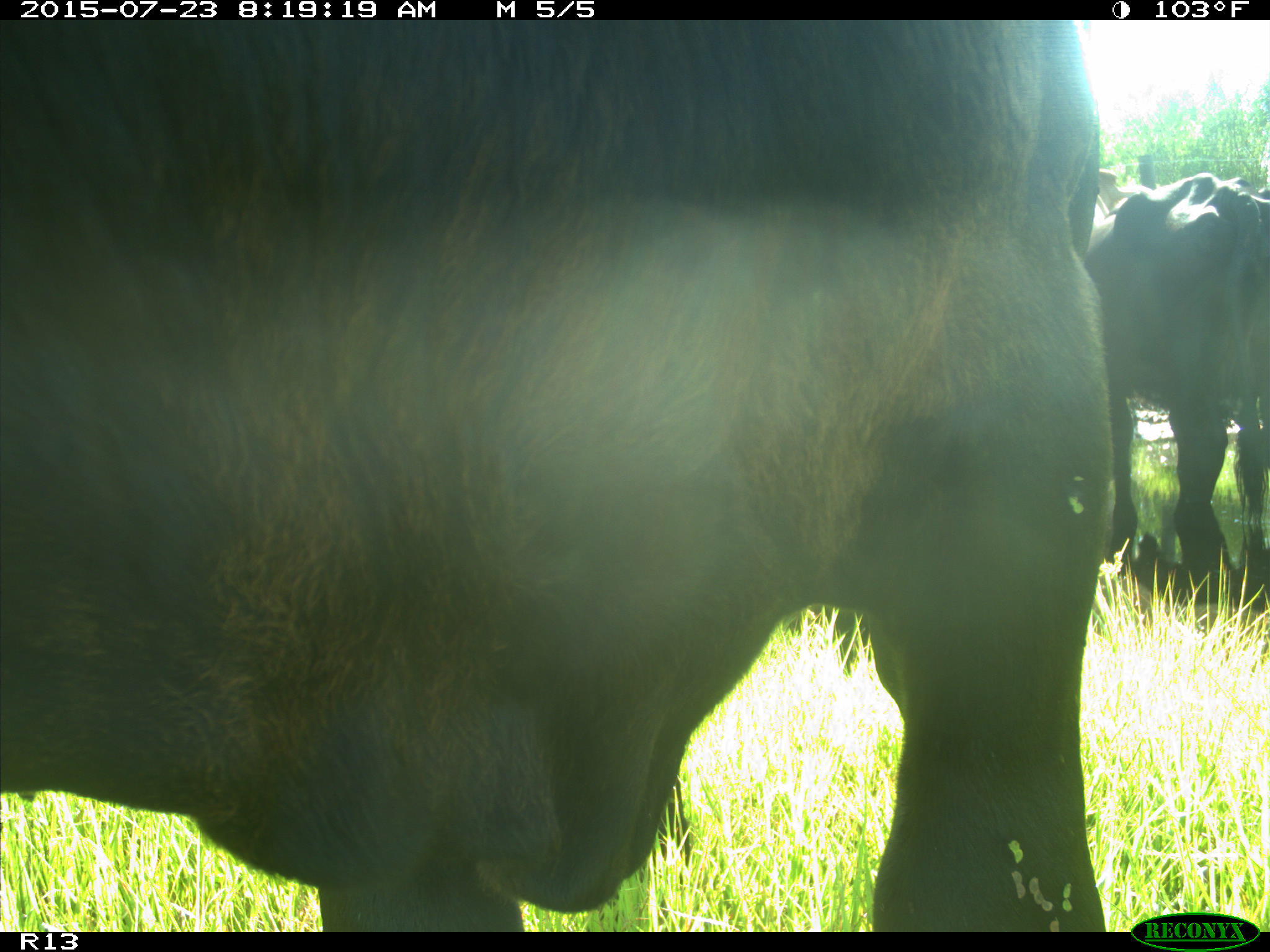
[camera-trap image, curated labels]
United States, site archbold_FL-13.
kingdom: Animalia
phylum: Chordata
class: Mammalia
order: Artiodactyla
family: Bovidae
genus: Bos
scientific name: Bos taurus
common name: domestic cow